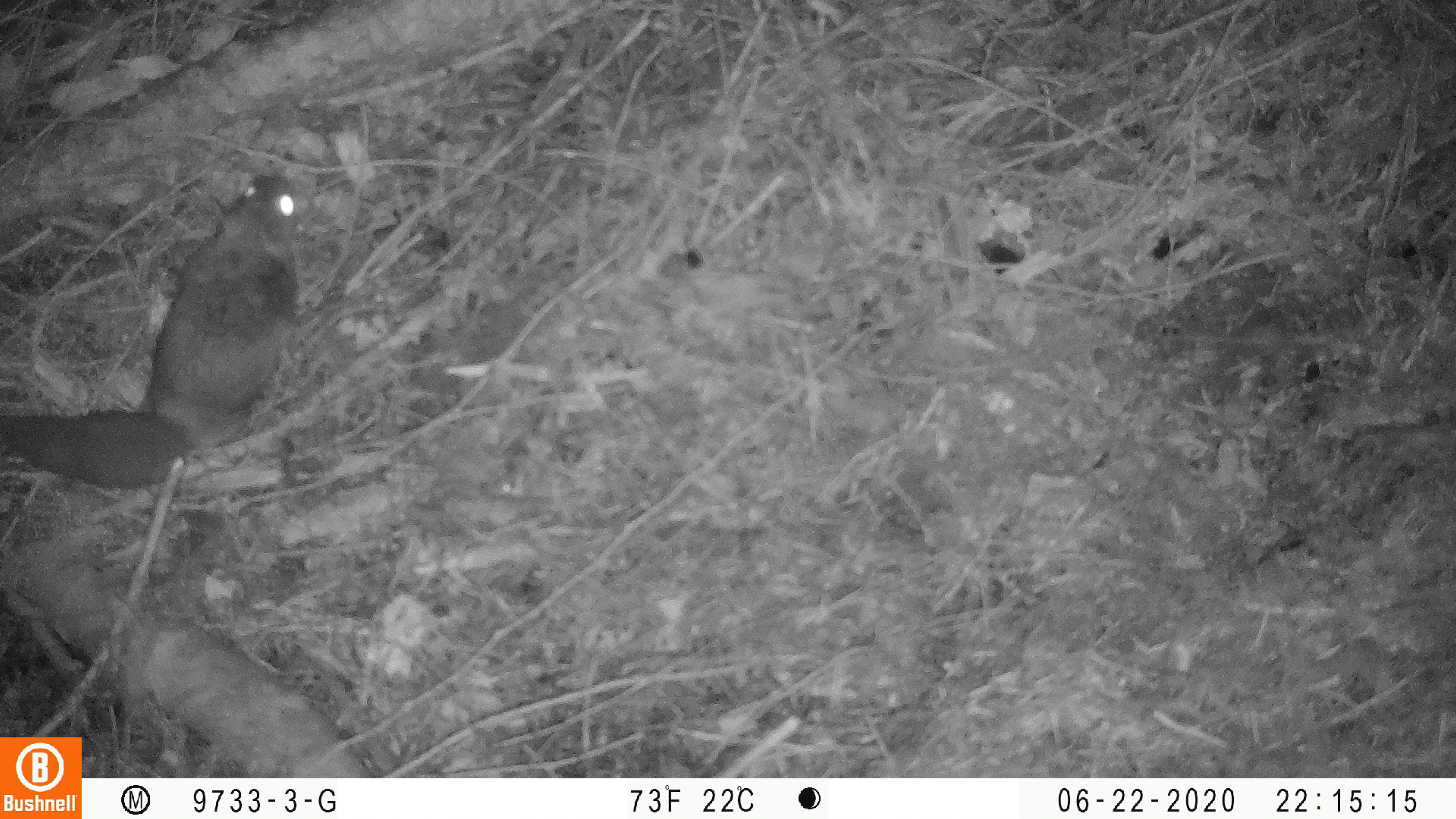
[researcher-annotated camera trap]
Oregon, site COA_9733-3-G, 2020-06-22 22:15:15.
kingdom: Animalia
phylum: Chordata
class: Mammalia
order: Rodentia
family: Sciuridae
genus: Glaucomys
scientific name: Glaucomys oregonensis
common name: humboldt's flying squirrel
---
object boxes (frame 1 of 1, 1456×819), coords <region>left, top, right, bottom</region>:
humboldt's flying squirrel: <region>3, 165, 307, 501</region>